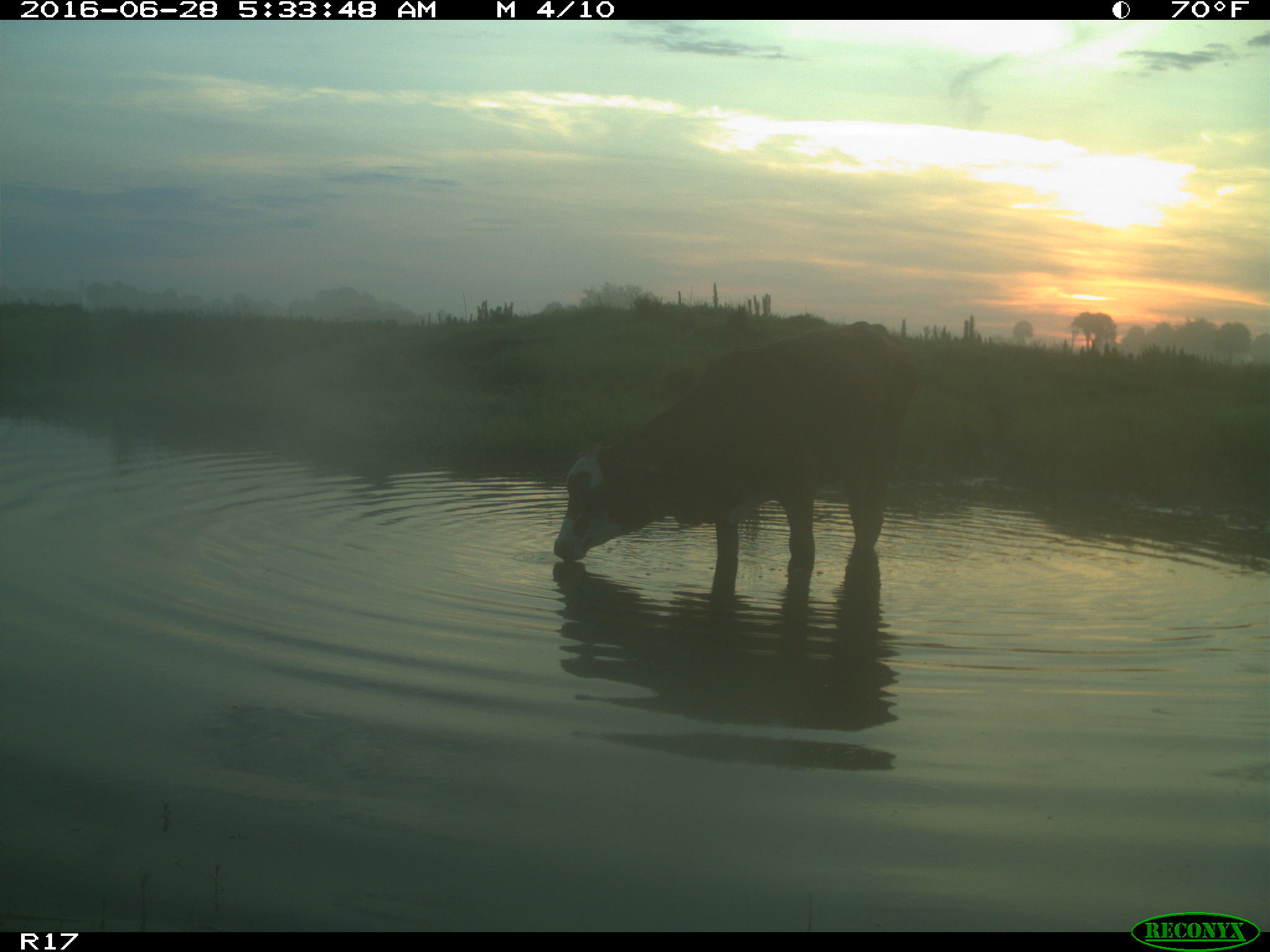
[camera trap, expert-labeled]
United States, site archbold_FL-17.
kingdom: Animalia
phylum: Chordata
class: Mammalia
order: Artiodactyla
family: Bovidae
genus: Bos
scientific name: Bos taurus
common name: domestic cow